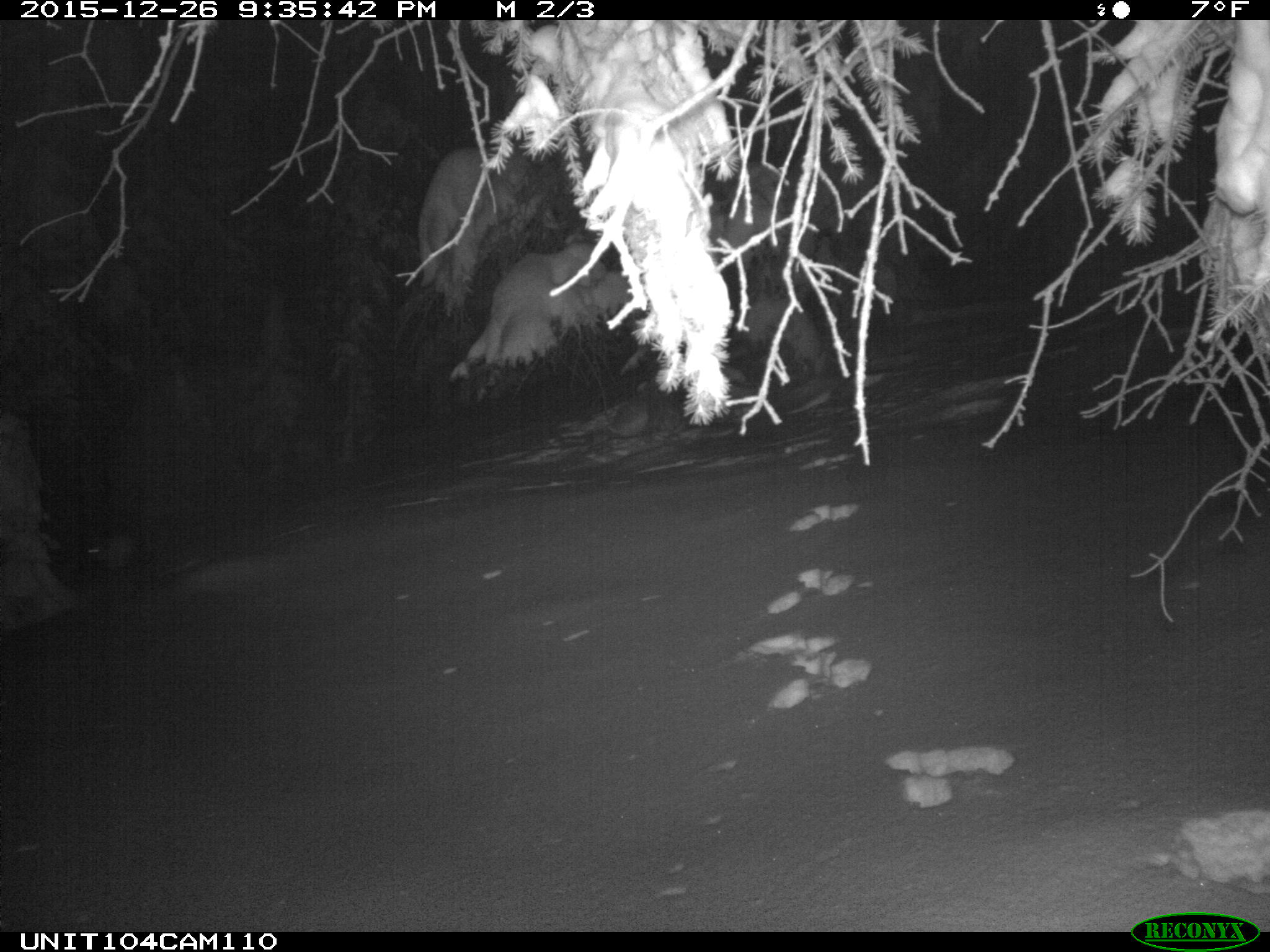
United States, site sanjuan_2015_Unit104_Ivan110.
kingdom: Animalia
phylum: Chordata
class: Mammalia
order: Lagomorpha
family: Leporidae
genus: Lepus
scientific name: Lepus americanus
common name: snowshoe hare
Lepus americanus (snowshoe hare).